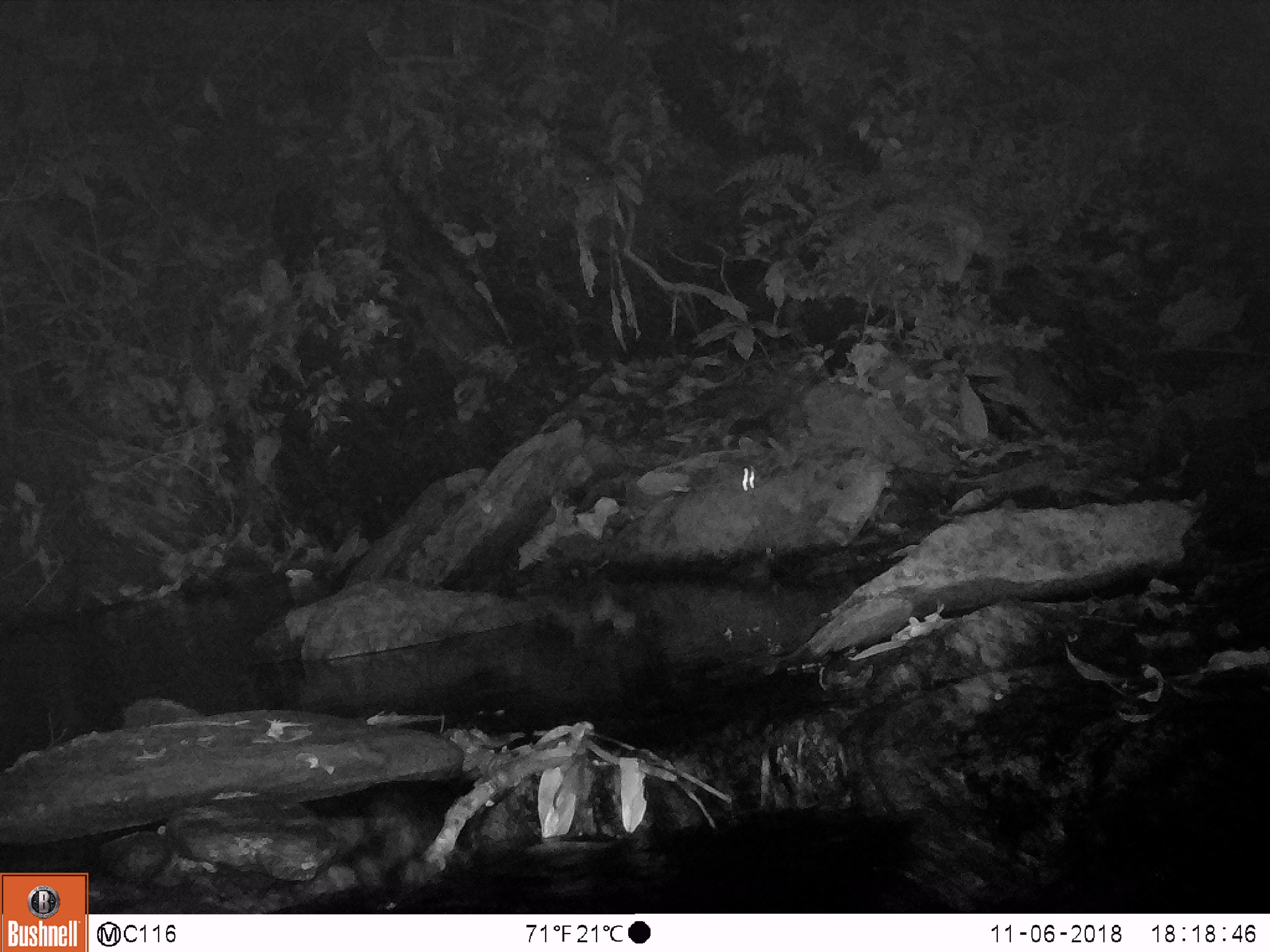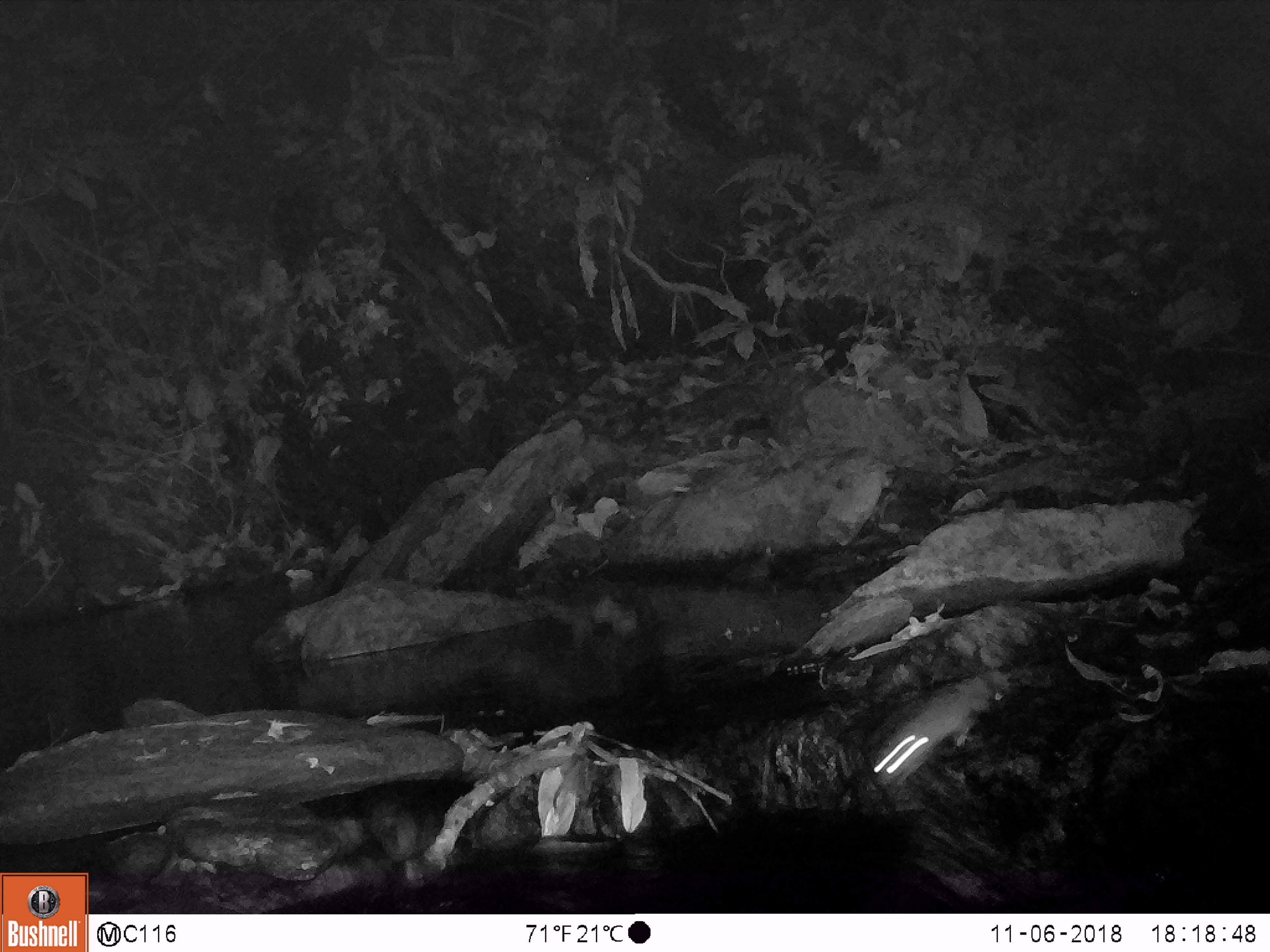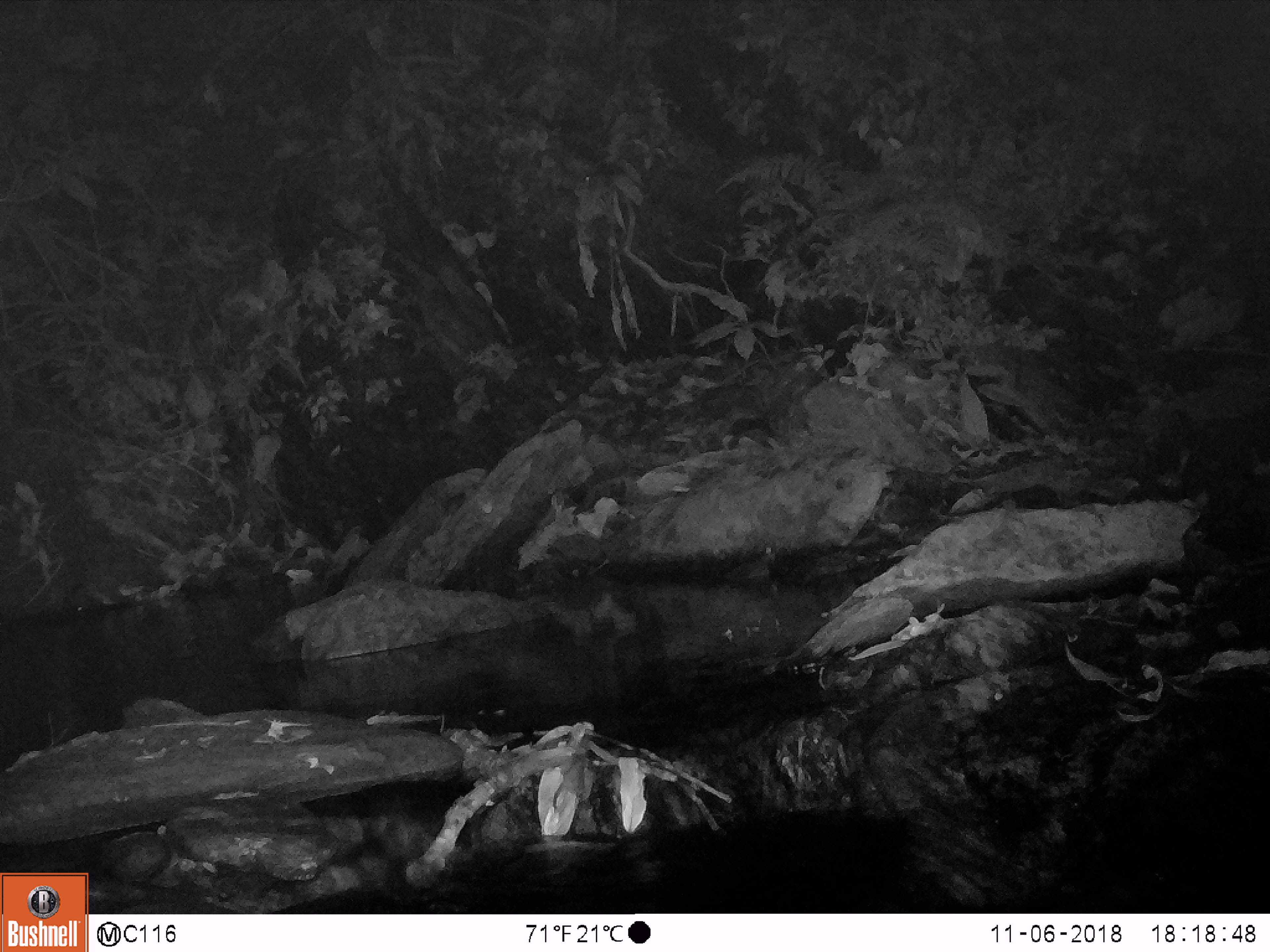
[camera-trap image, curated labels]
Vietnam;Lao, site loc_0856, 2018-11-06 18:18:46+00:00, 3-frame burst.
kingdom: Animalia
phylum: Chordata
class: Mammalia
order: Rodentia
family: Muridae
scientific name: Muridae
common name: old-world mice and rats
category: unidentified murid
Unidentified murid (old-world mice and rats) (Muridae). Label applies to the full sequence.